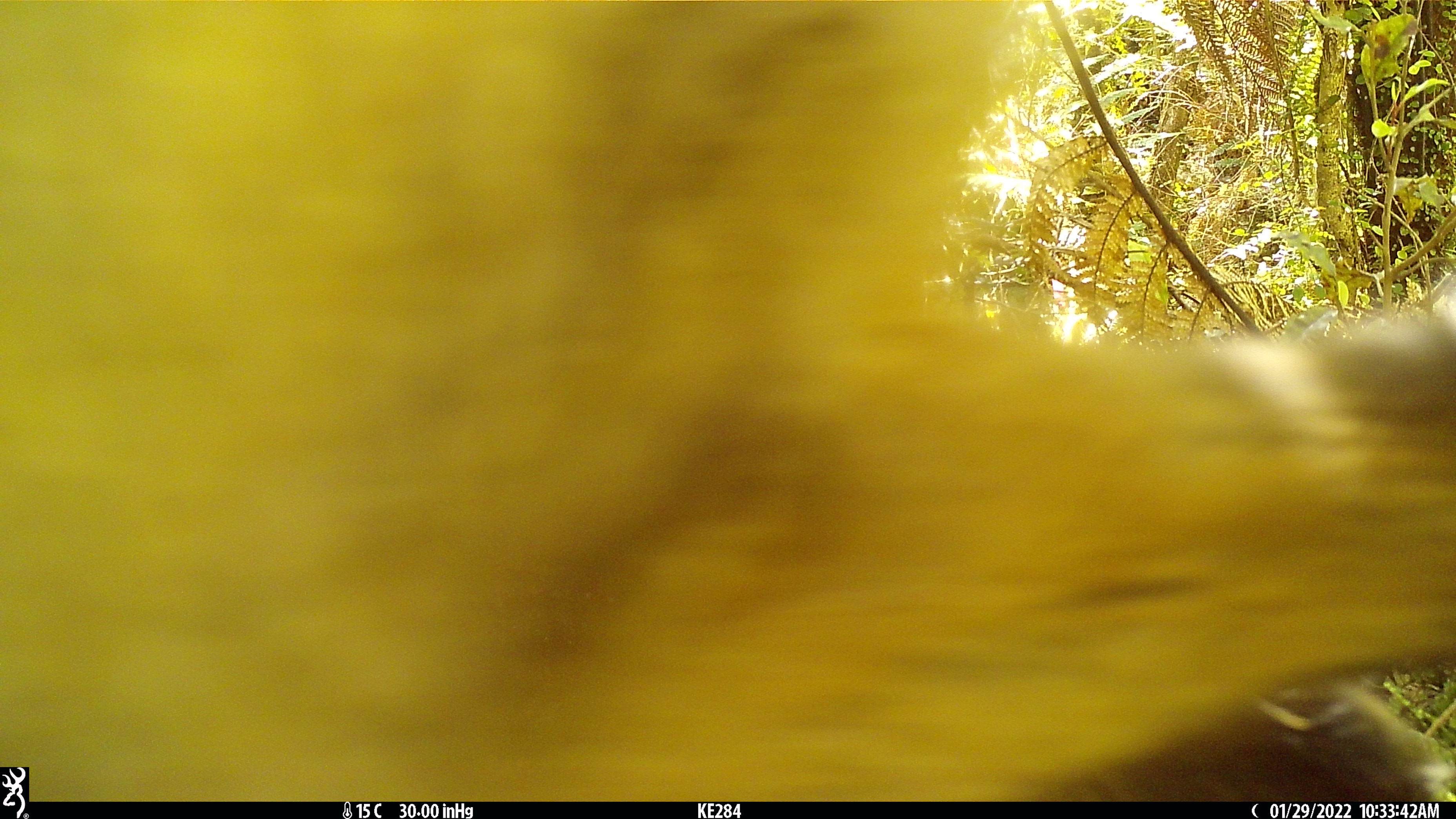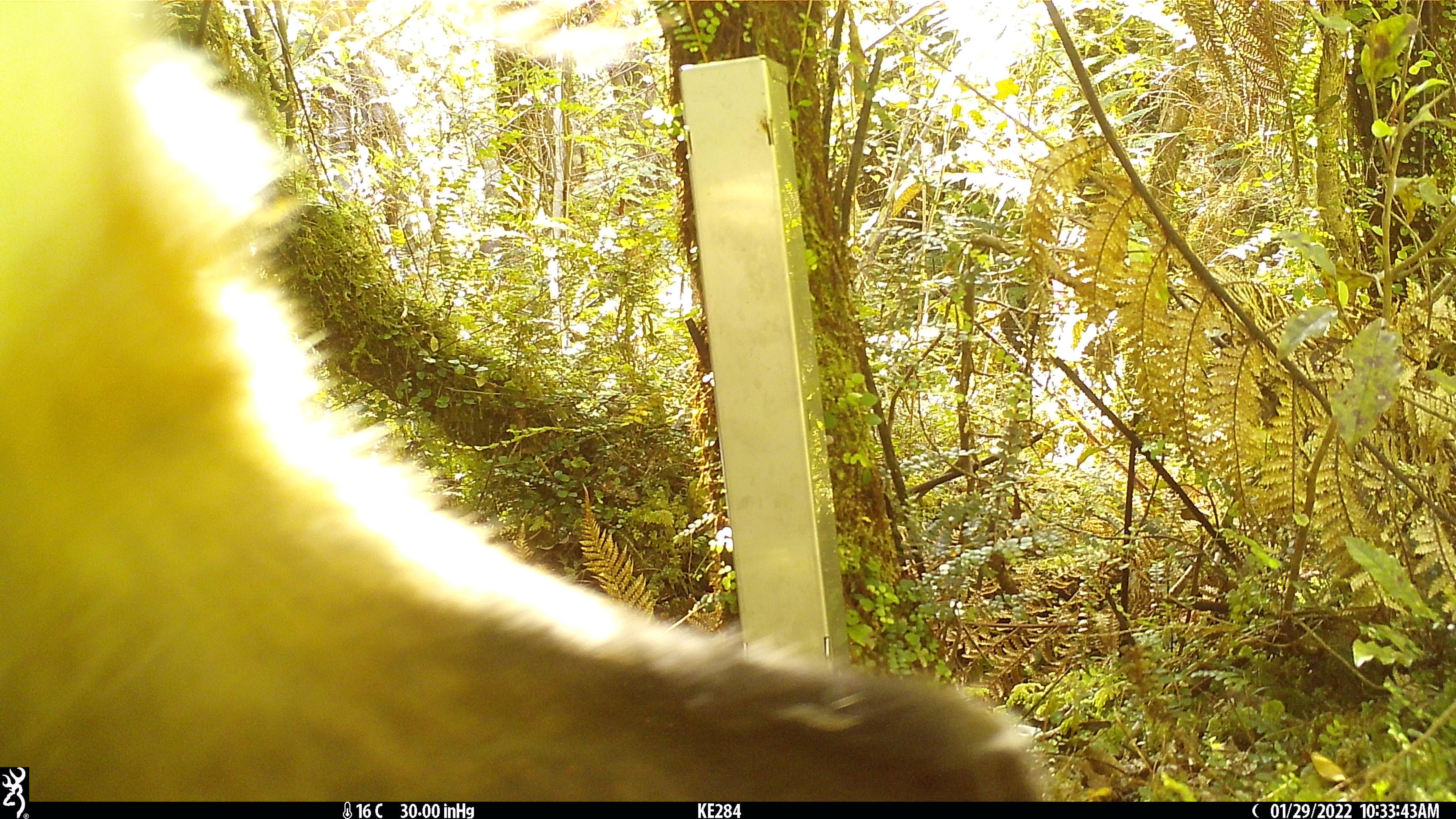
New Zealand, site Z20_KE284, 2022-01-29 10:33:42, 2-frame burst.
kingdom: Animalia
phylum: Chordata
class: Mammalia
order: Artiodactyla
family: Bovidae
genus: Rupicapra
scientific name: Rupicapra rupicapra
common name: alpine chamois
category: chamois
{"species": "chamois (alpine chamois) (Rupicapra rupicapra)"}